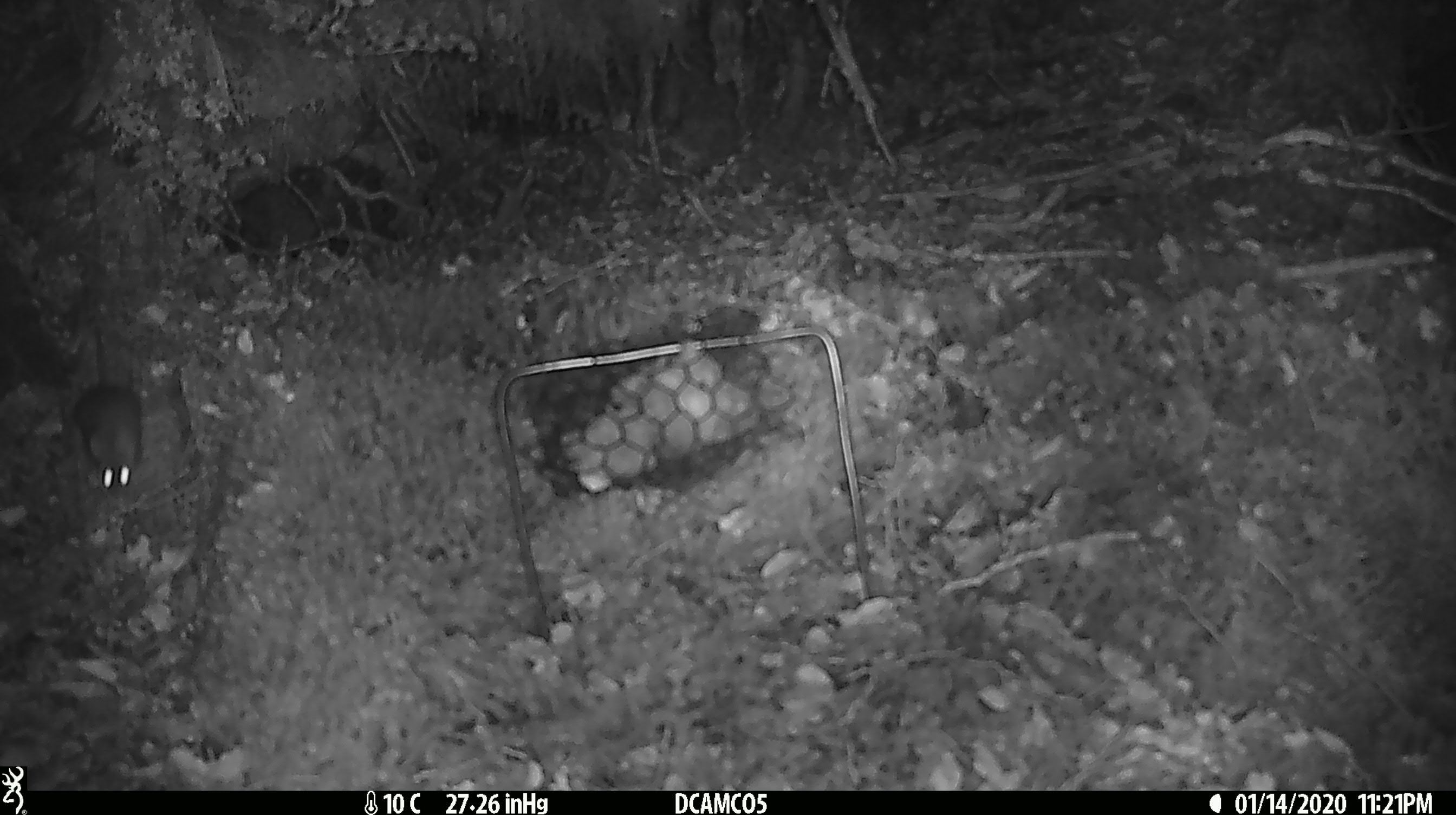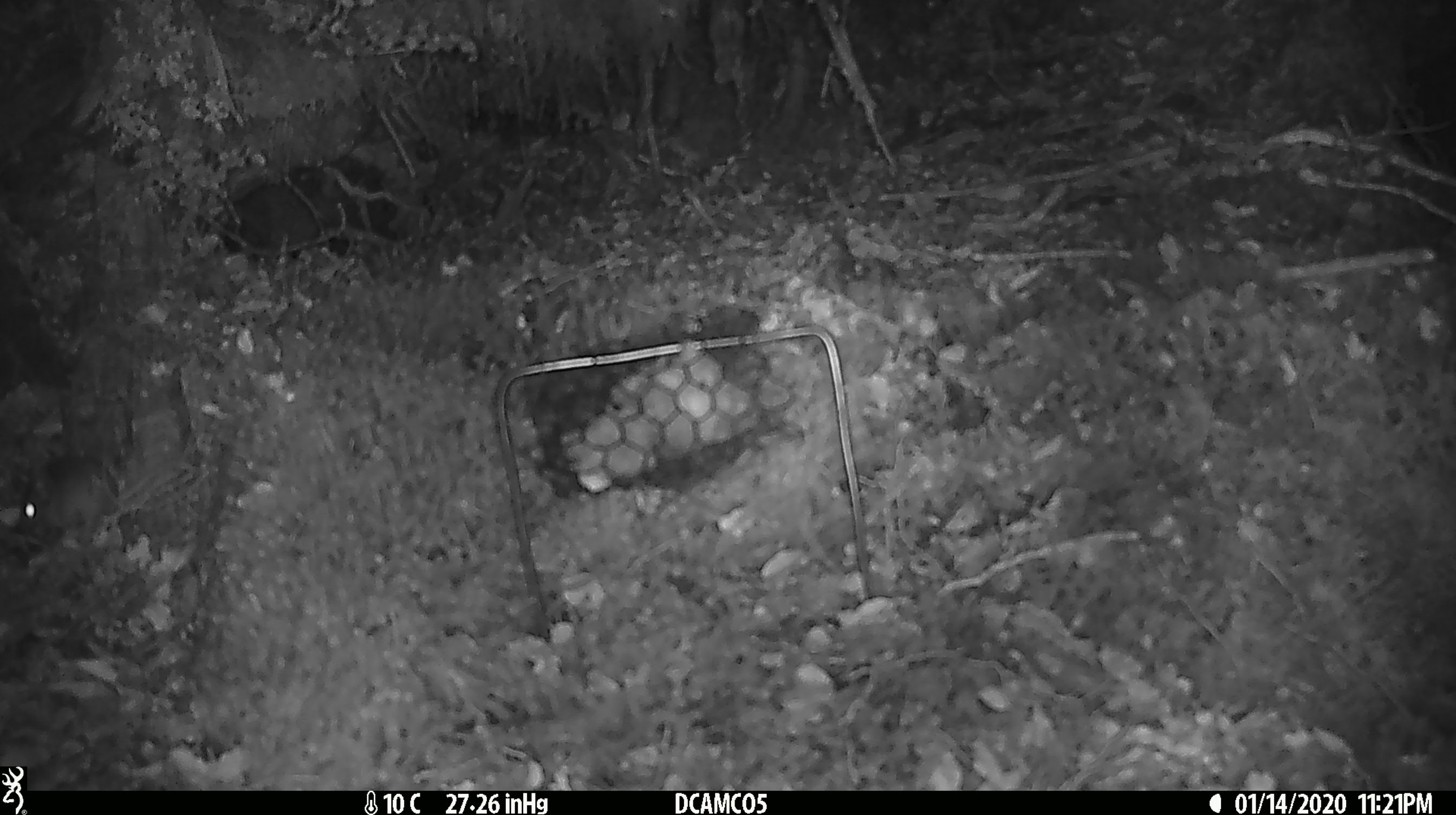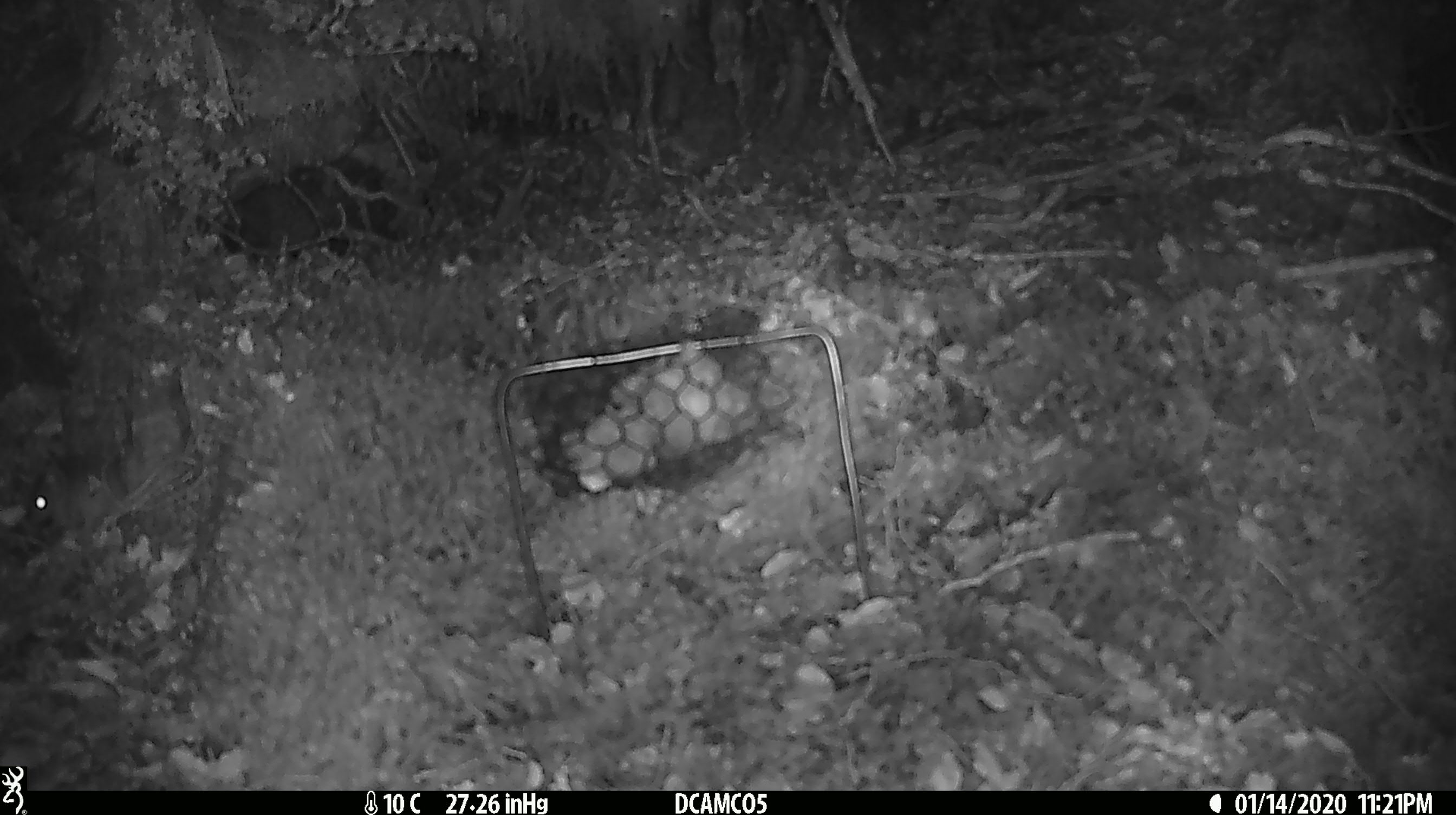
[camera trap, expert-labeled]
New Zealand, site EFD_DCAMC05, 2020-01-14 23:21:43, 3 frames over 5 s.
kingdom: Animalia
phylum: Chordata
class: Mammalia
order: Rodentia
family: Muridae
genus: Mus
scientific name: Mus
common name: mouse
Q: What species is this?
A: Mouse (Mus).